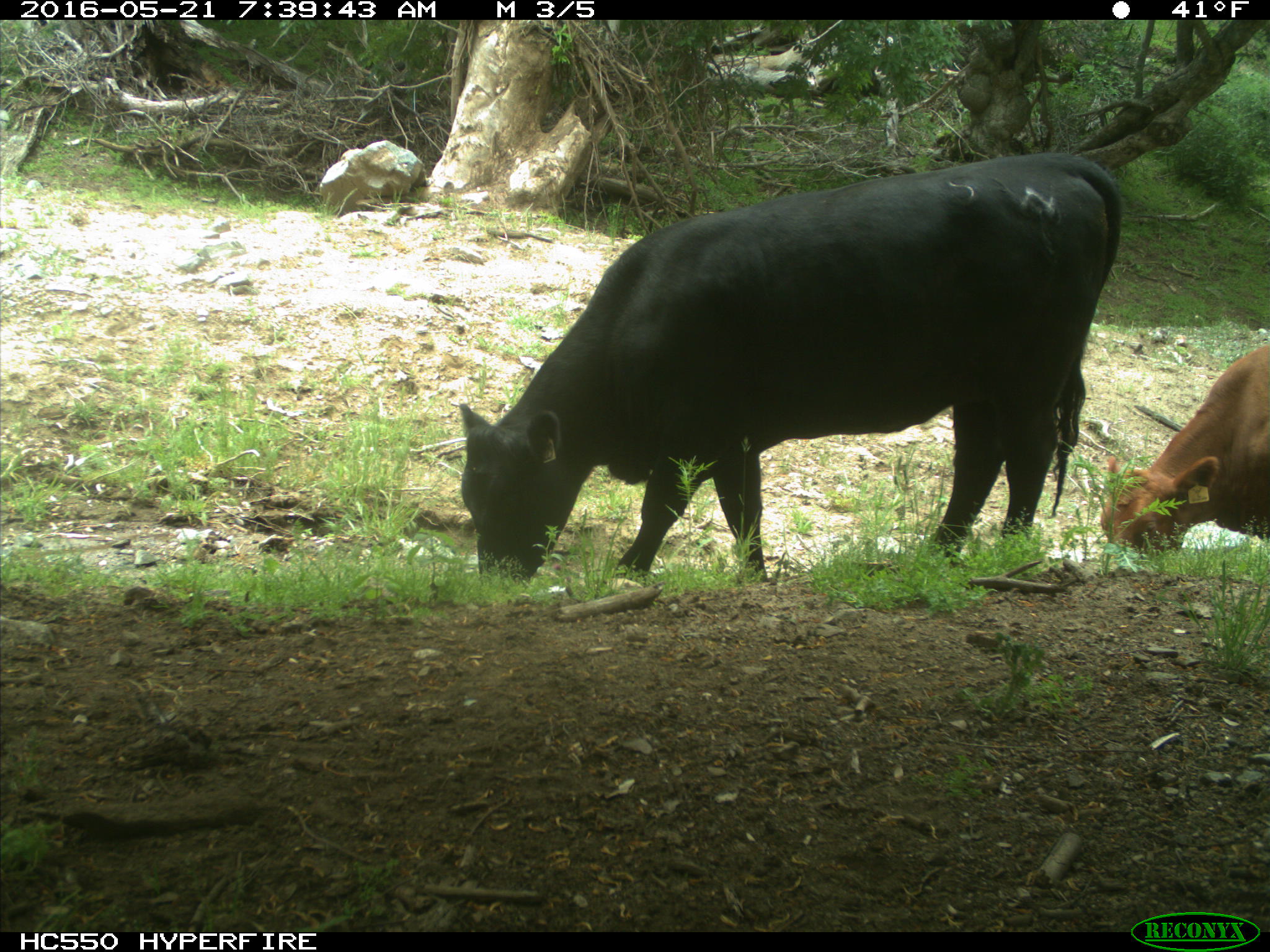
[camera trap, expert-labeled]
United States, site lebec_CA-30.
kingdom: Animalia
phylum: Chordata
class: Mammalia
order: Artiodactyla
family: Bovidae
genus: Bos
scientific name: Bos taurus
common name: domestic cow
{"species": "Bos taurus (domestic cow)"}